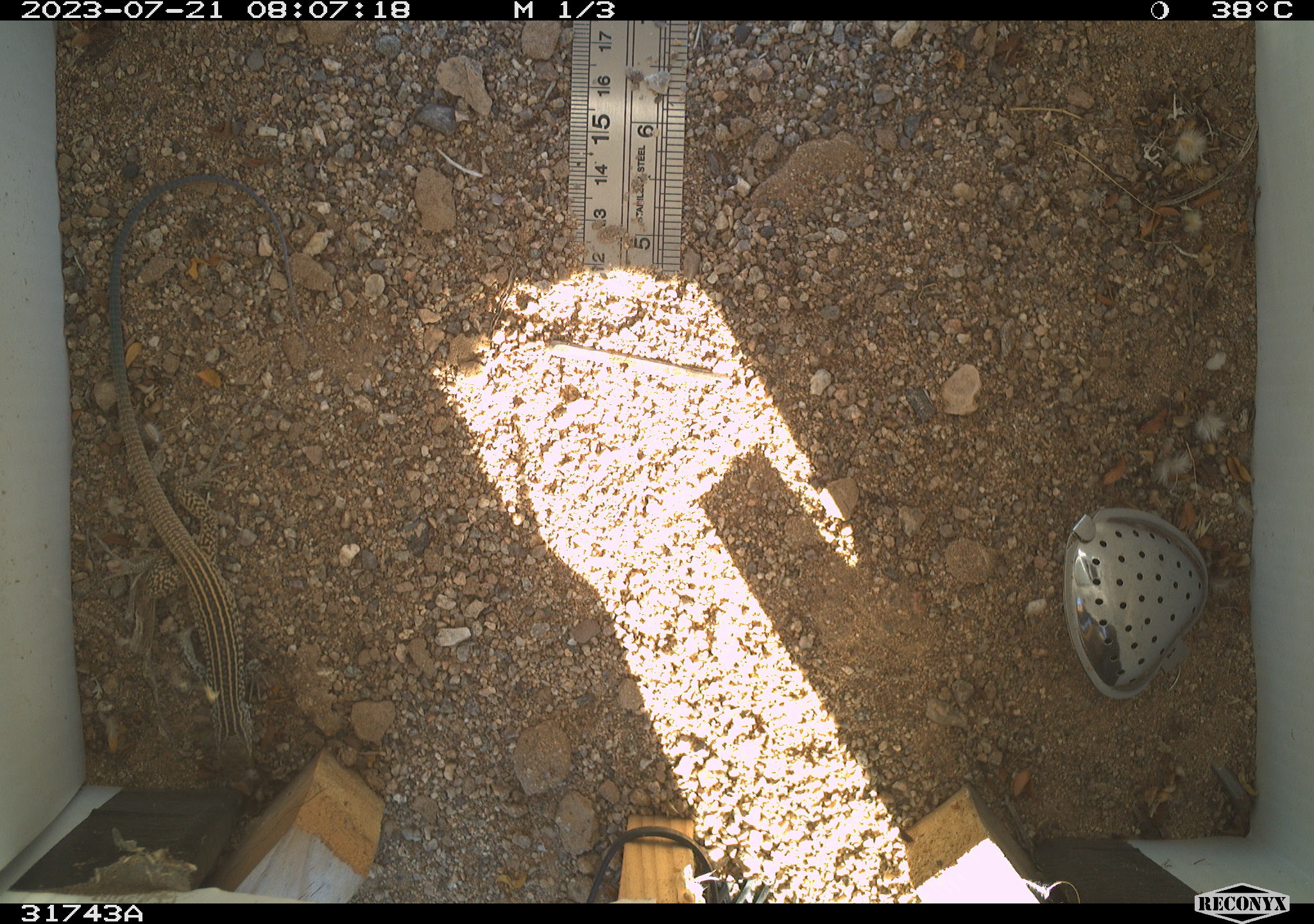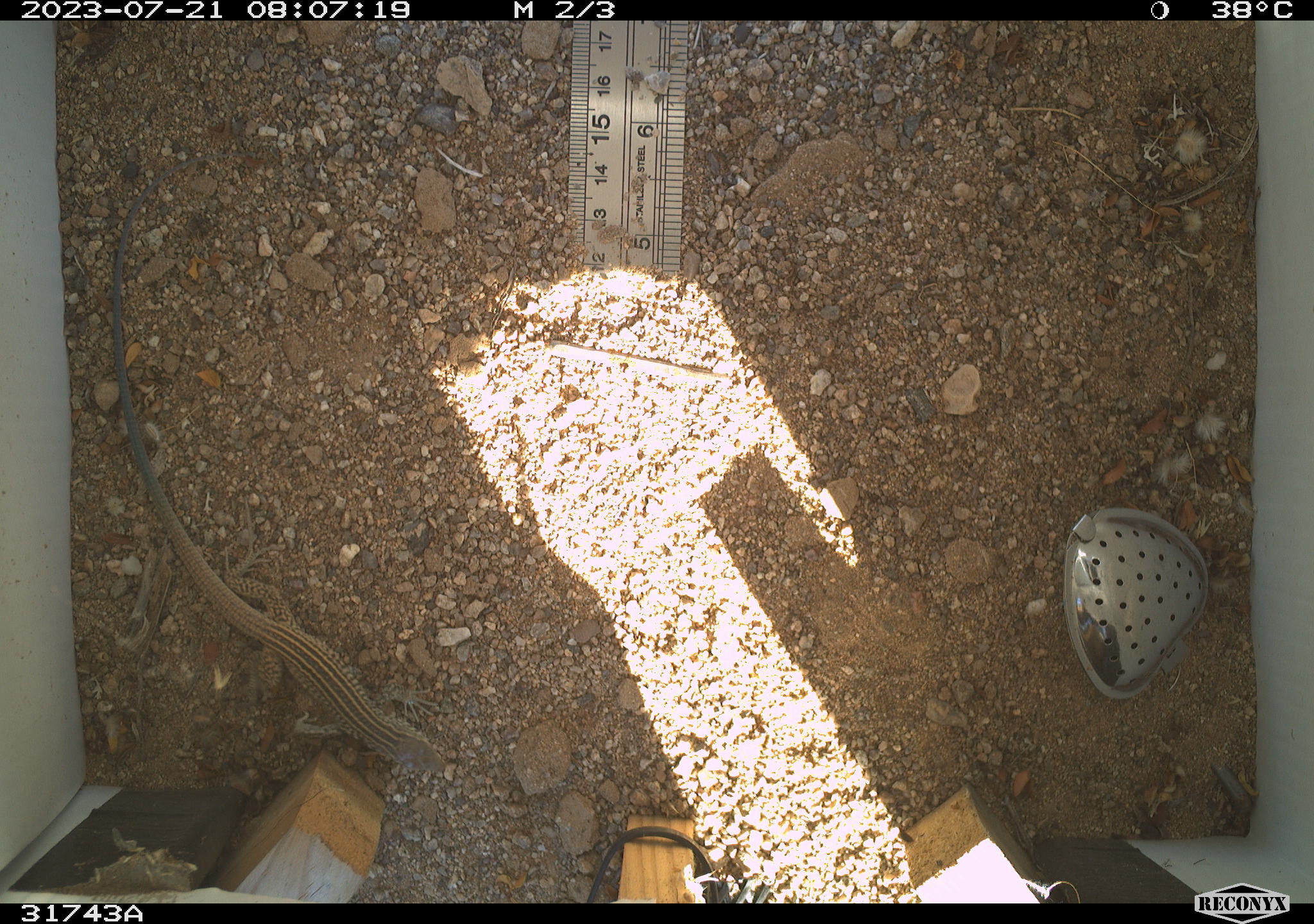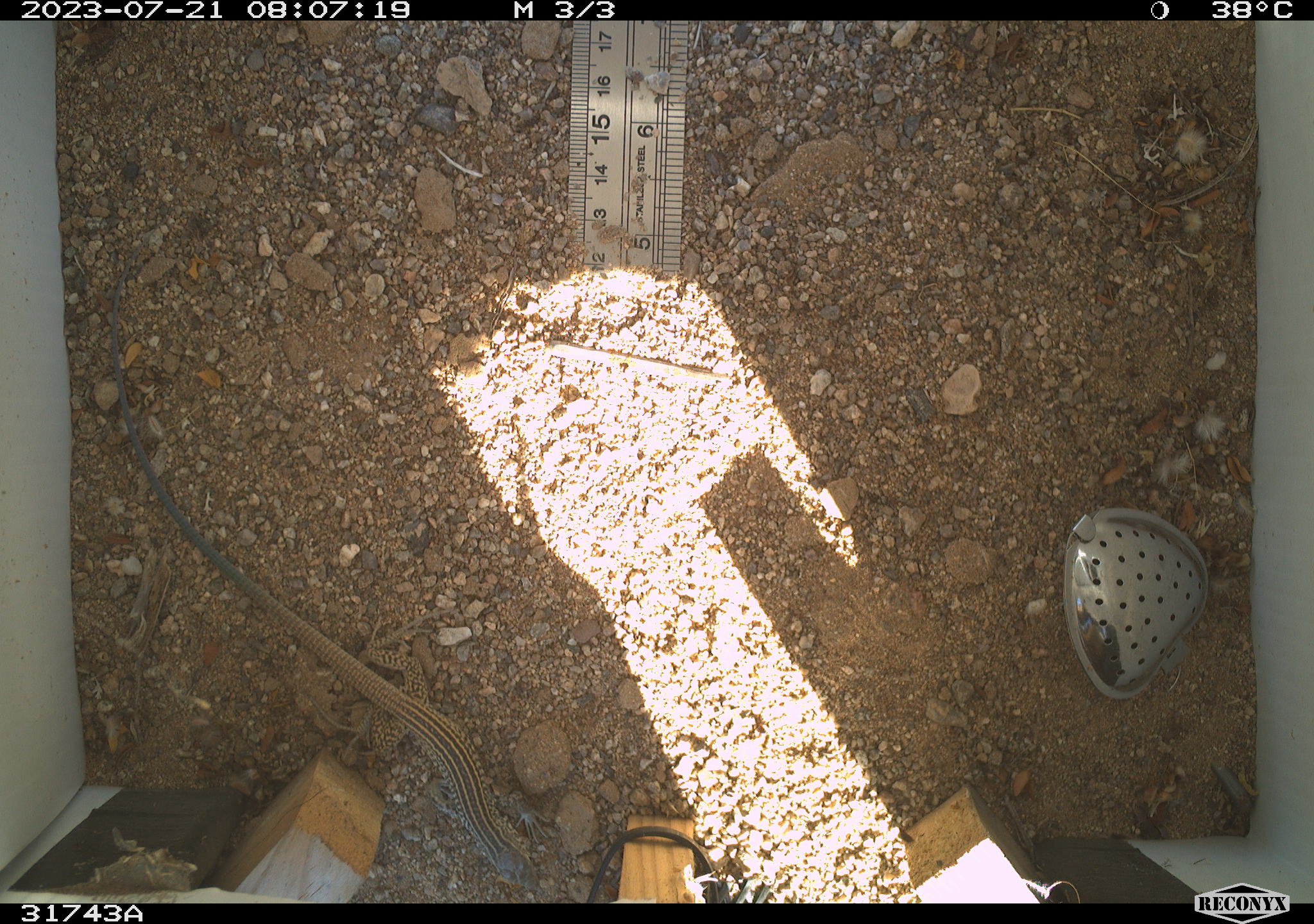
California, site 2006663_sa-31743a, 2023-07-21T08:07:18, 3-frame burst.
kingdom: Animalia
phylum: Chordata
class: Reptilia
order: Squamata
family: Teiidae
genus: Aspidoscelis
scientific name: Aspidoscelis tigris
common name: western whiptail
Western whiptail (Aspidoscelis tigris).